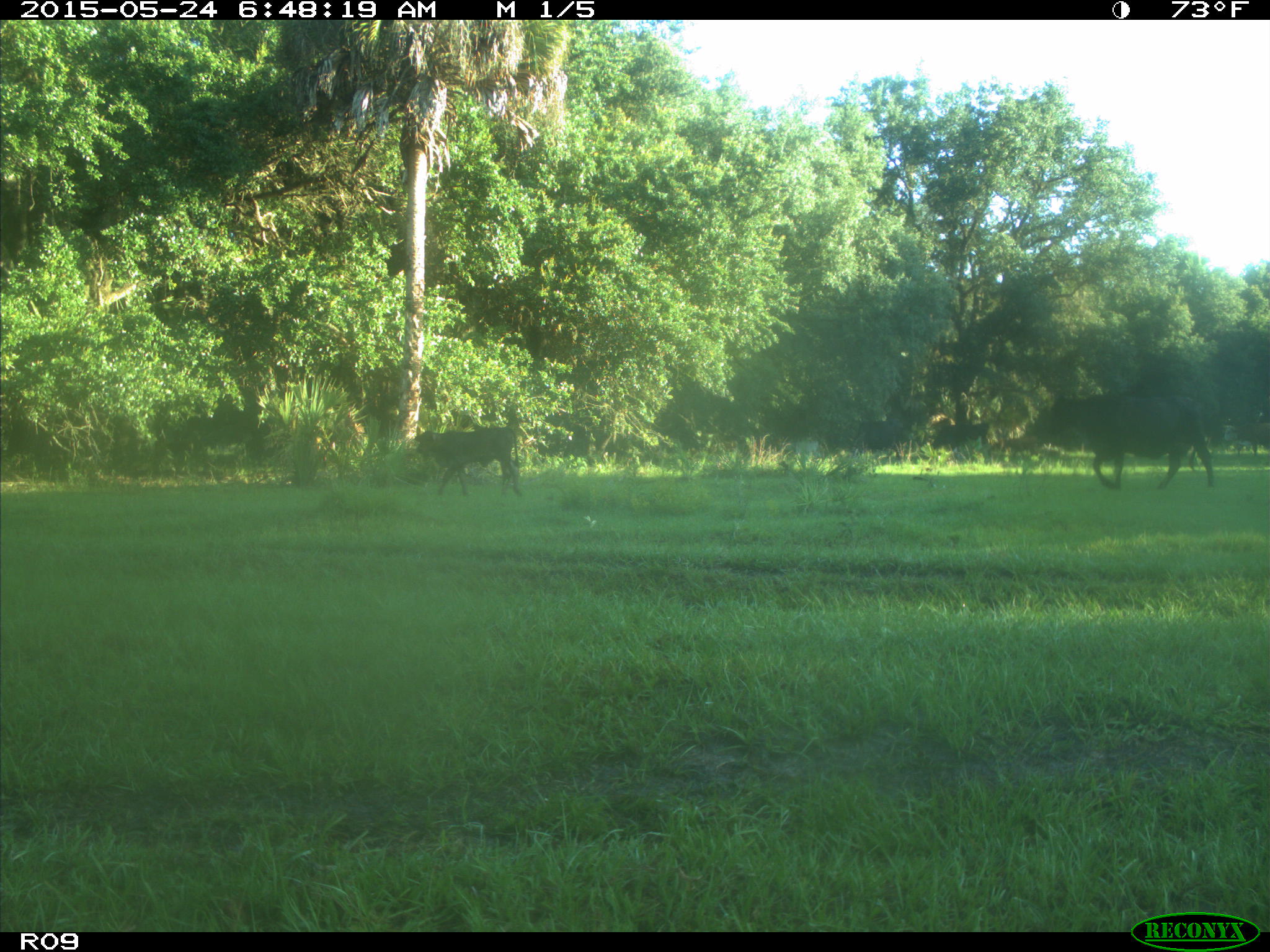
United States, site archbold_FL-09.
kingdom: Animalia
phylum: Chordata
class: Mammalia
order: Artiodactyla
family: Bovidae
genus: Bos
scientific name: Bos taurus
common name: domestic cow